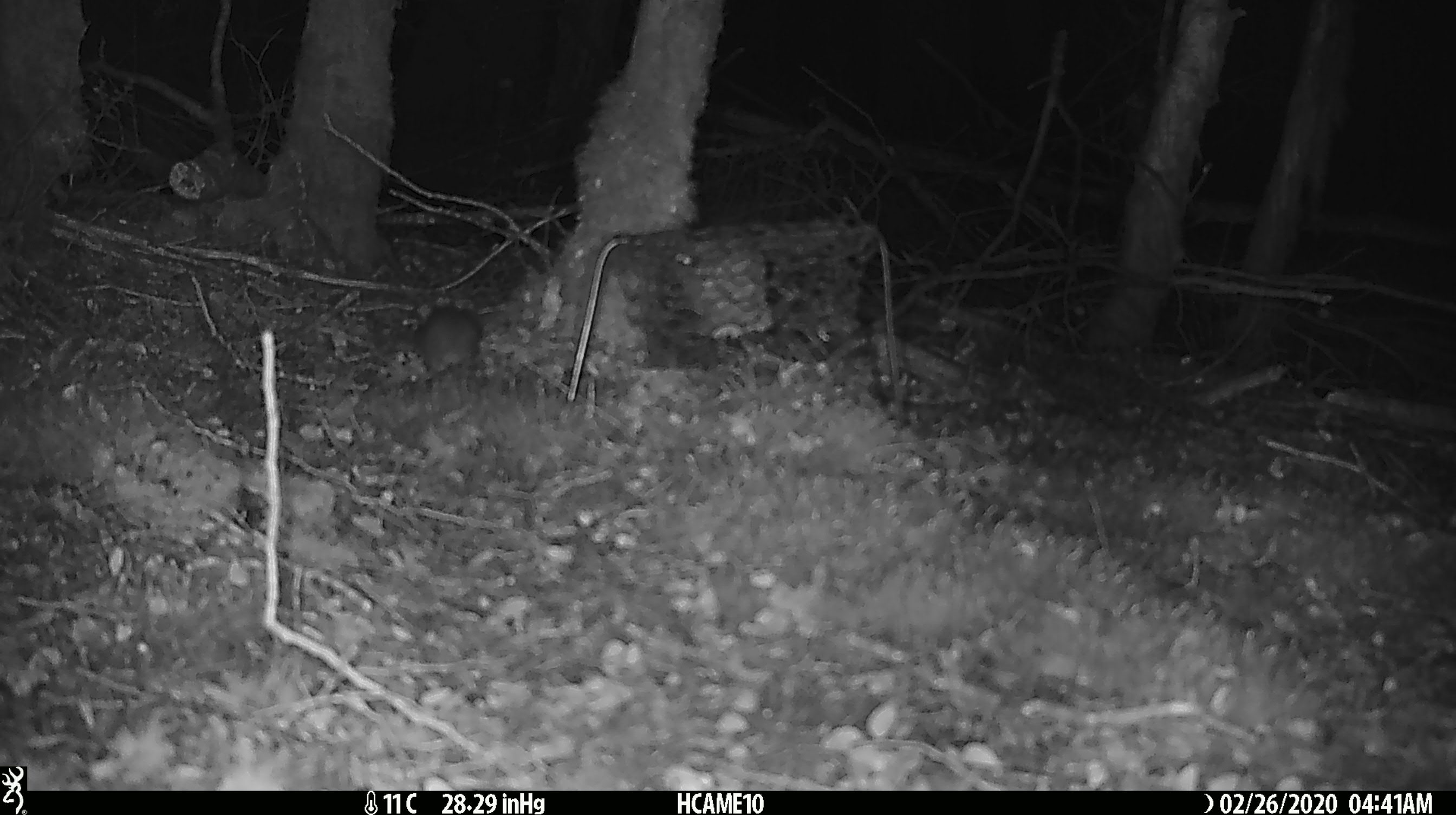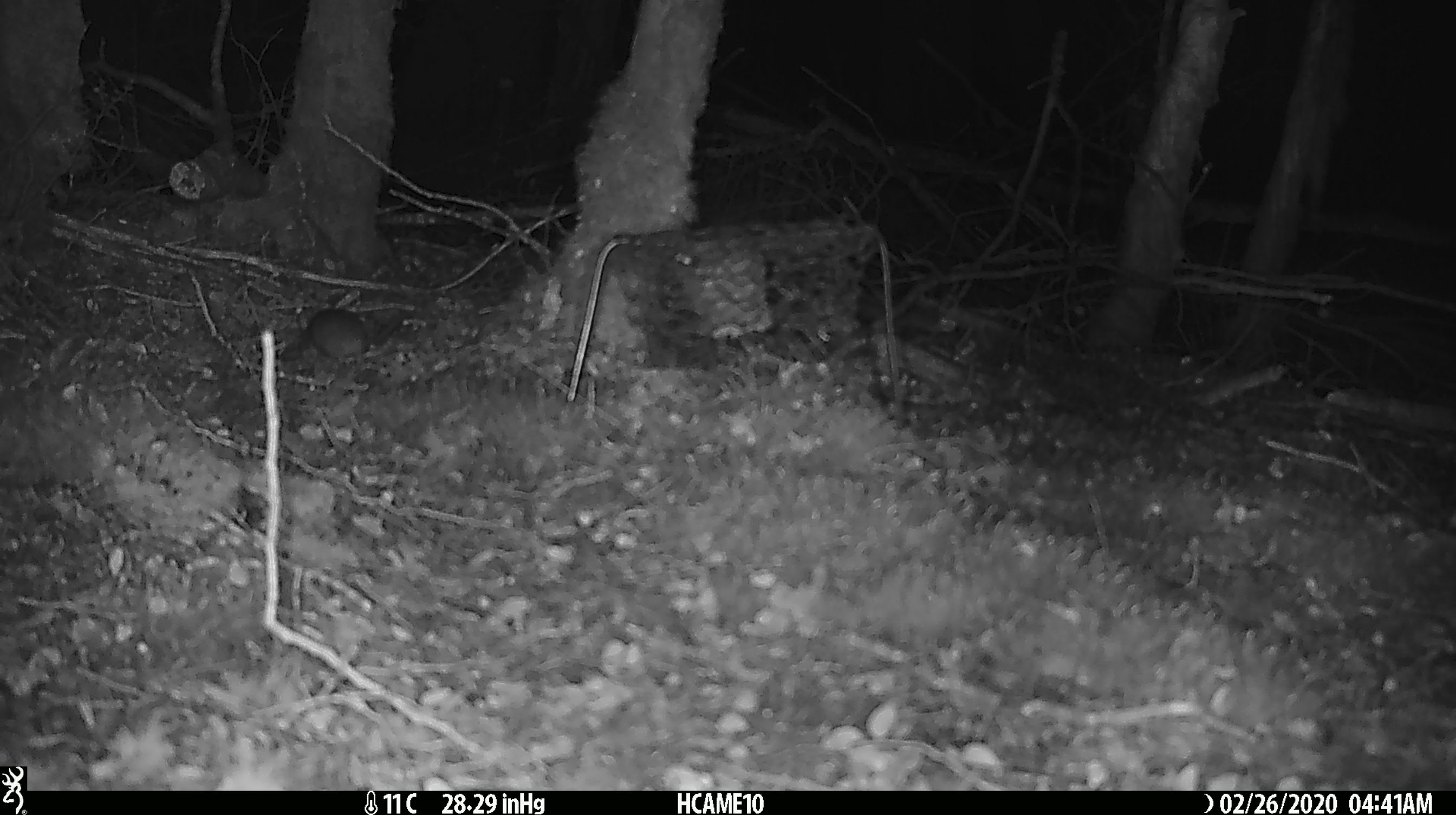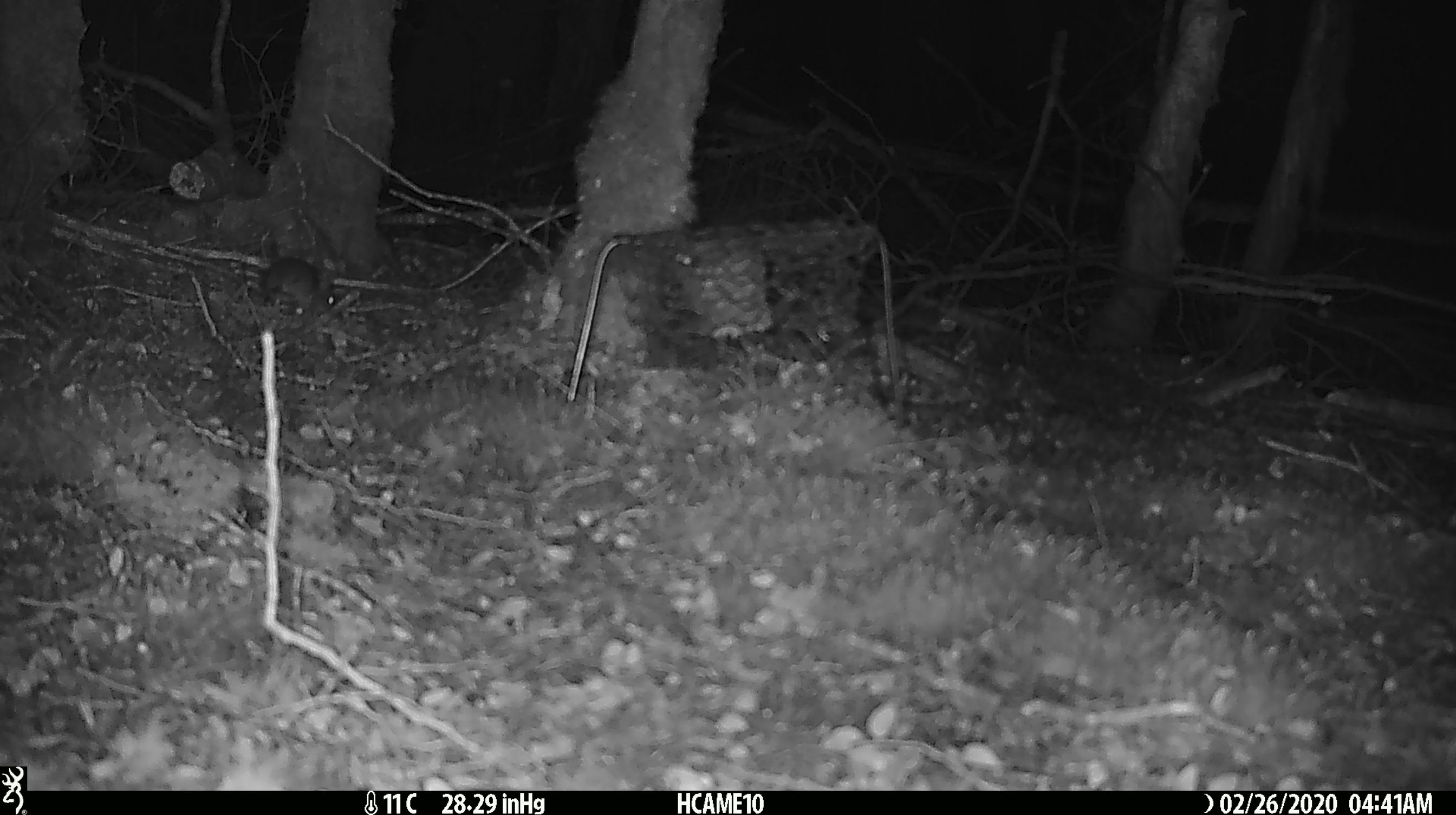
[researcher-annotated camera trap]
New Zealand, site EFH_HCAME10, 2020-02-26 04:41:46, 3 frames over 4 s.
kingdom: Animalia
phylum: Chordata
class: Mammalia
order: Rodentia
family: Muridae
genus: Mus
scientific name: Mus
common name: mouse